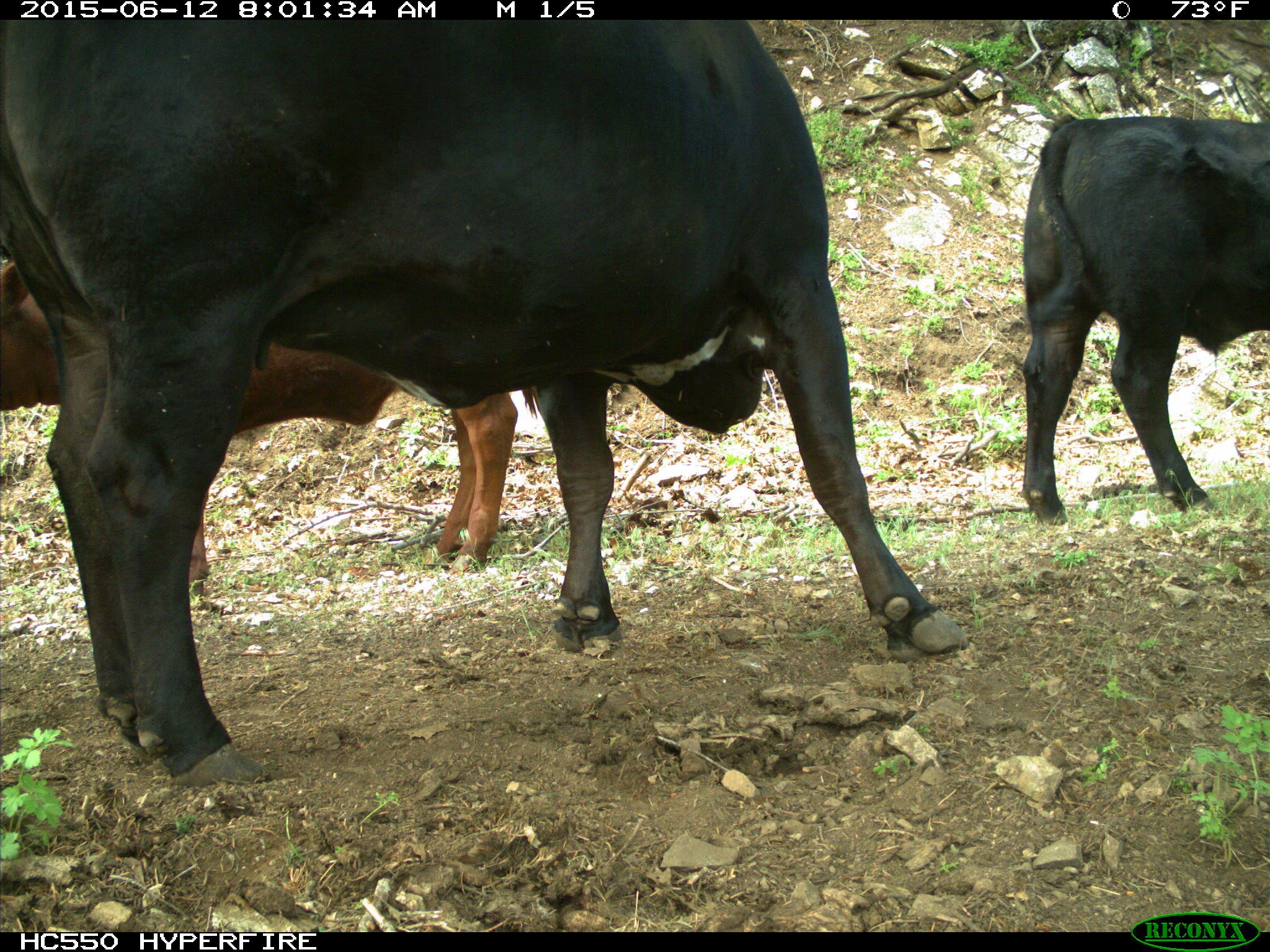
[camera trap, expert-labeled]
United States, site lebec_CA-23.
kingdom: Animalia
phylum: Chordata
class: Mammalia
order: Artiodactyla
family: Bovidae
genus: Bos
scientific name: Bos taurus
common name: domestic cow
Bos taurus (domestic cow).